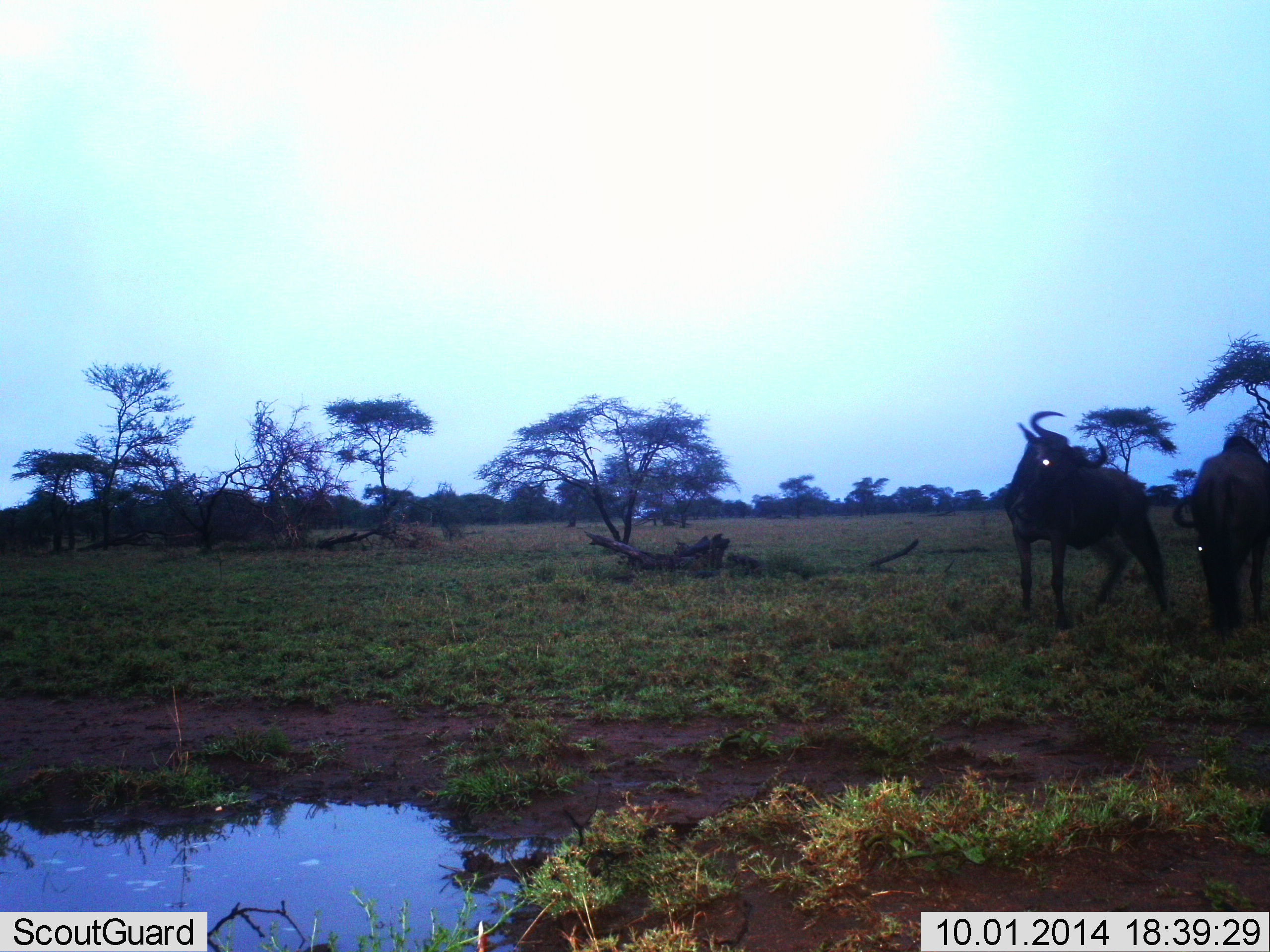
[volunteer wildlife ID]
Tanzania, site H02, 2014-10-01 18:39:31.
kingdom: Animalia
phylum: Chordata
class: Mammalia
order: Artiodactyla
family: Bovidae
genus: Connochaetes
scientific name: Connochaetes taurinus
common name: blue wildebeest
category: wildebeest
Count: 2.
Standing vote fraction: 90%.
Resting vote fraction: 0%.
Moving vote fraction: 10%.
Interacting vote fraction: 0%.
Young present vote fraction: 0%.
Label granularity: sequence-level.